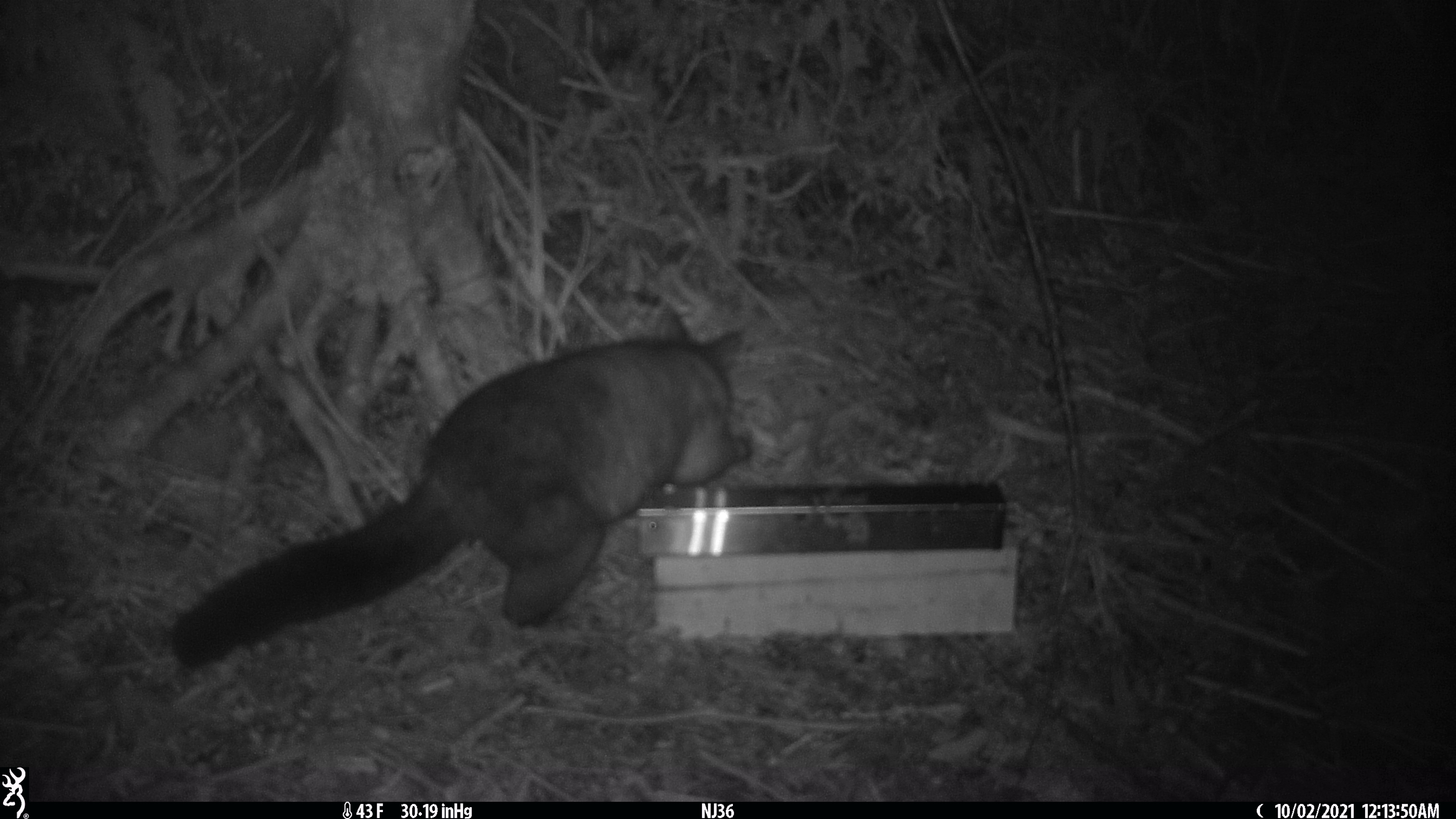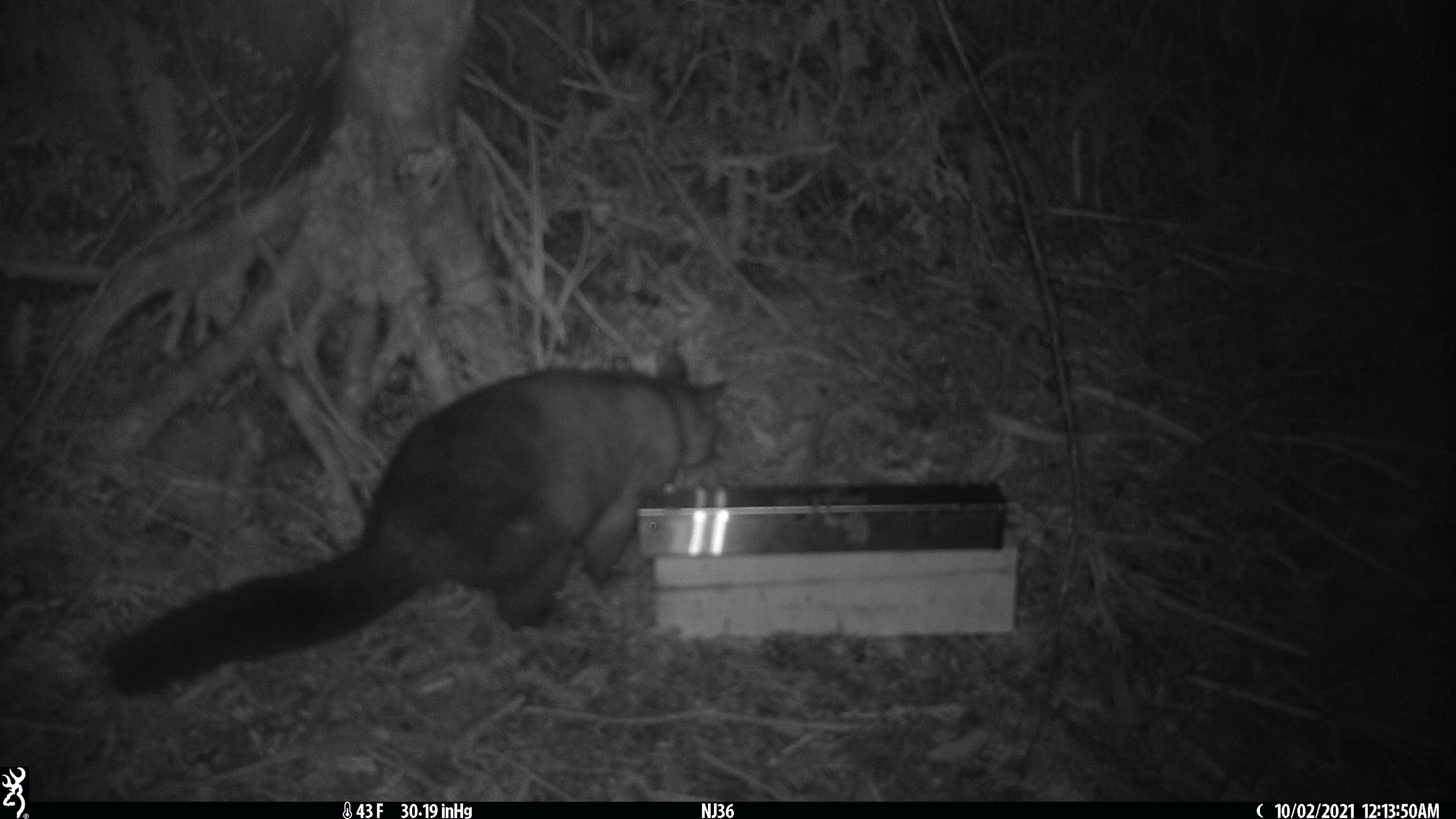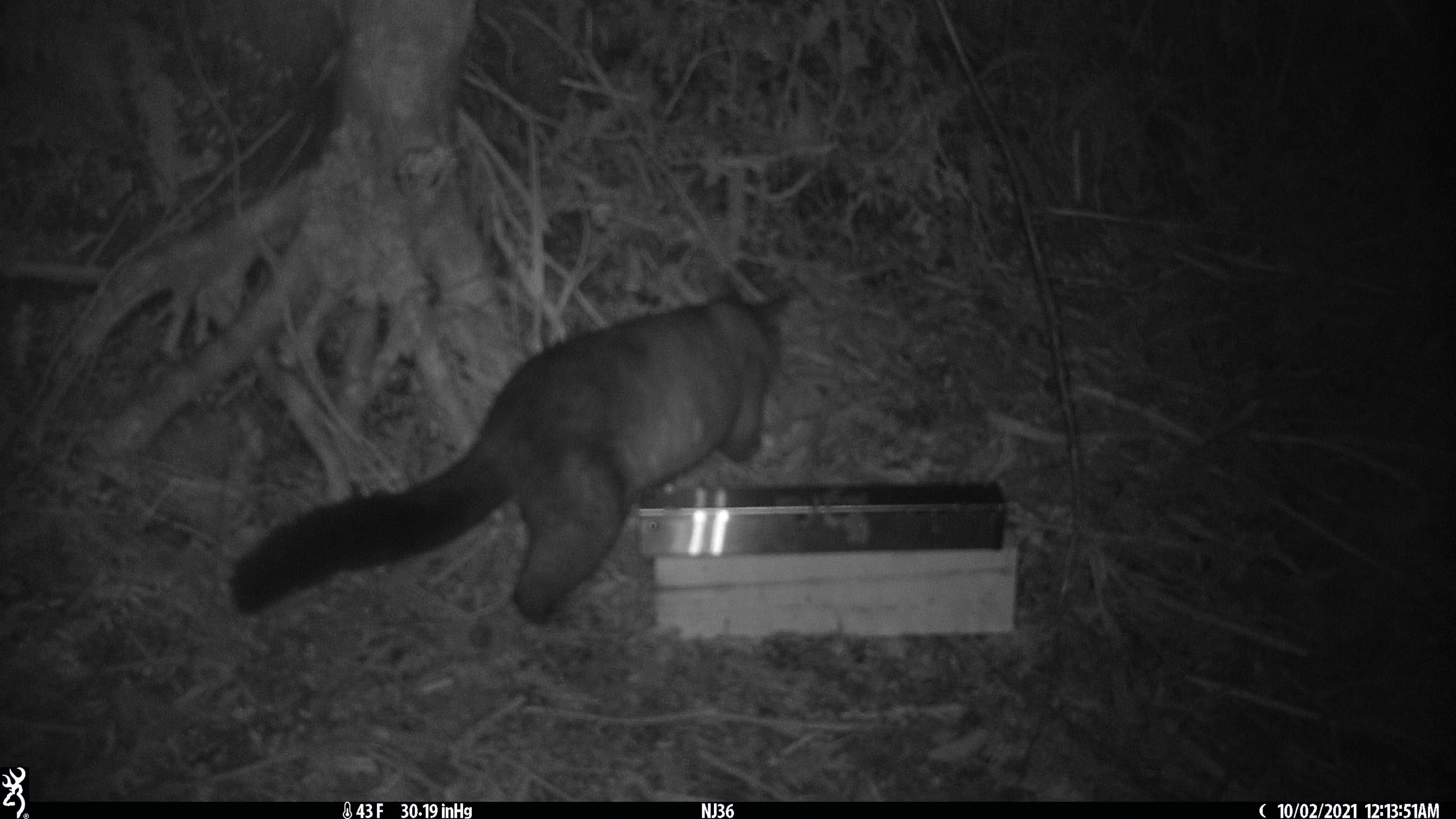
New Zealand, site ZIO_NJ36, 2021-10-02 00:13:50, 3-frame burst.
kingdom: Animalia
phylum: Chordata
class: Mammalia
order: Diprotodontia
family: Phalangeridae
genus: Trichosurus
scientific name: Trichosurus vulpecula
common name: common brushtail possum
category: possum